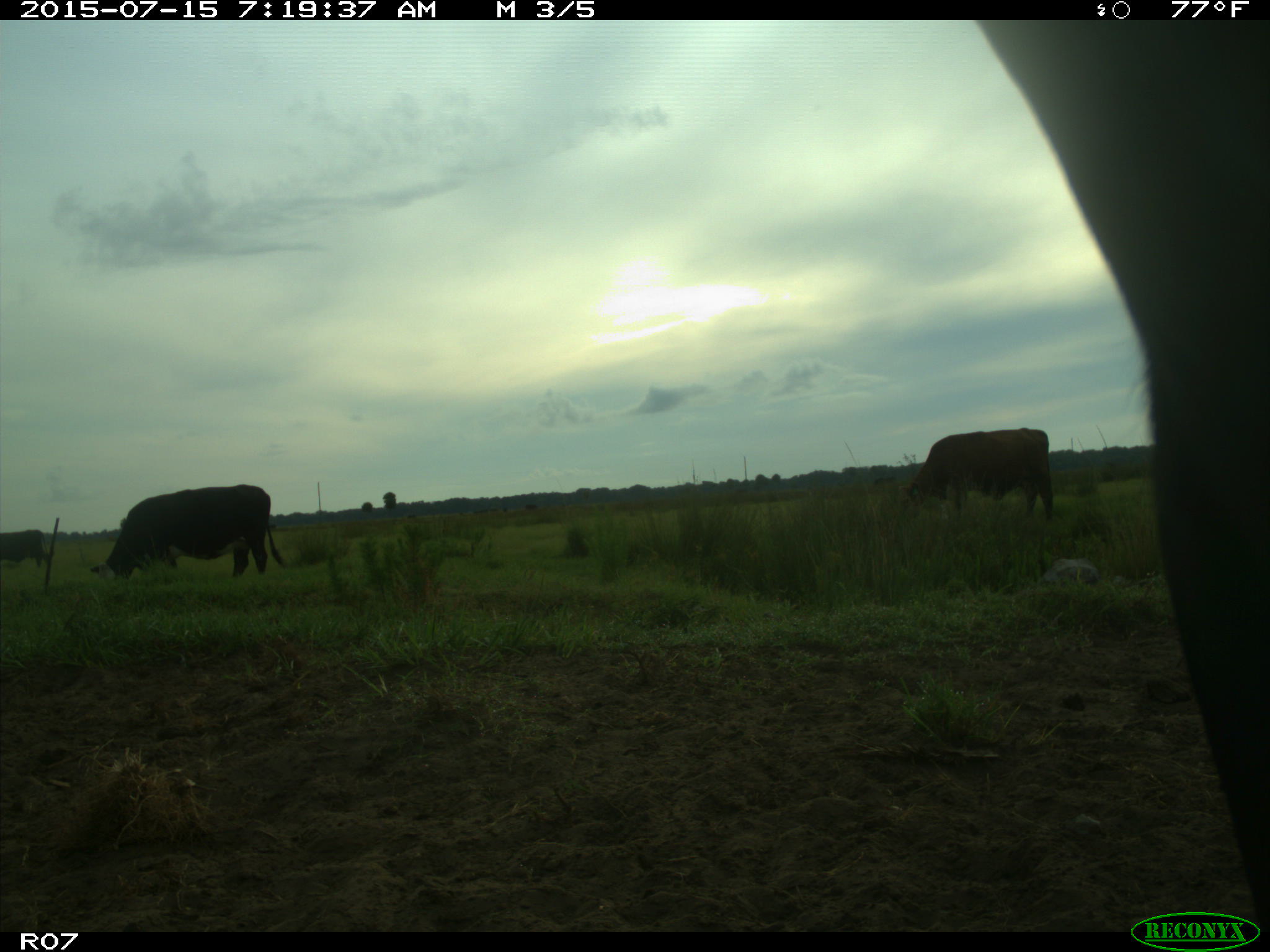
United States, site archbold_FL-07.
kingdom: Animalia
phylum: Chordata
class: Mammalia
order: Artiodactyla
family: Bovidae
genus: Bos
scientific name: Bos taurus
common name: domestic cow